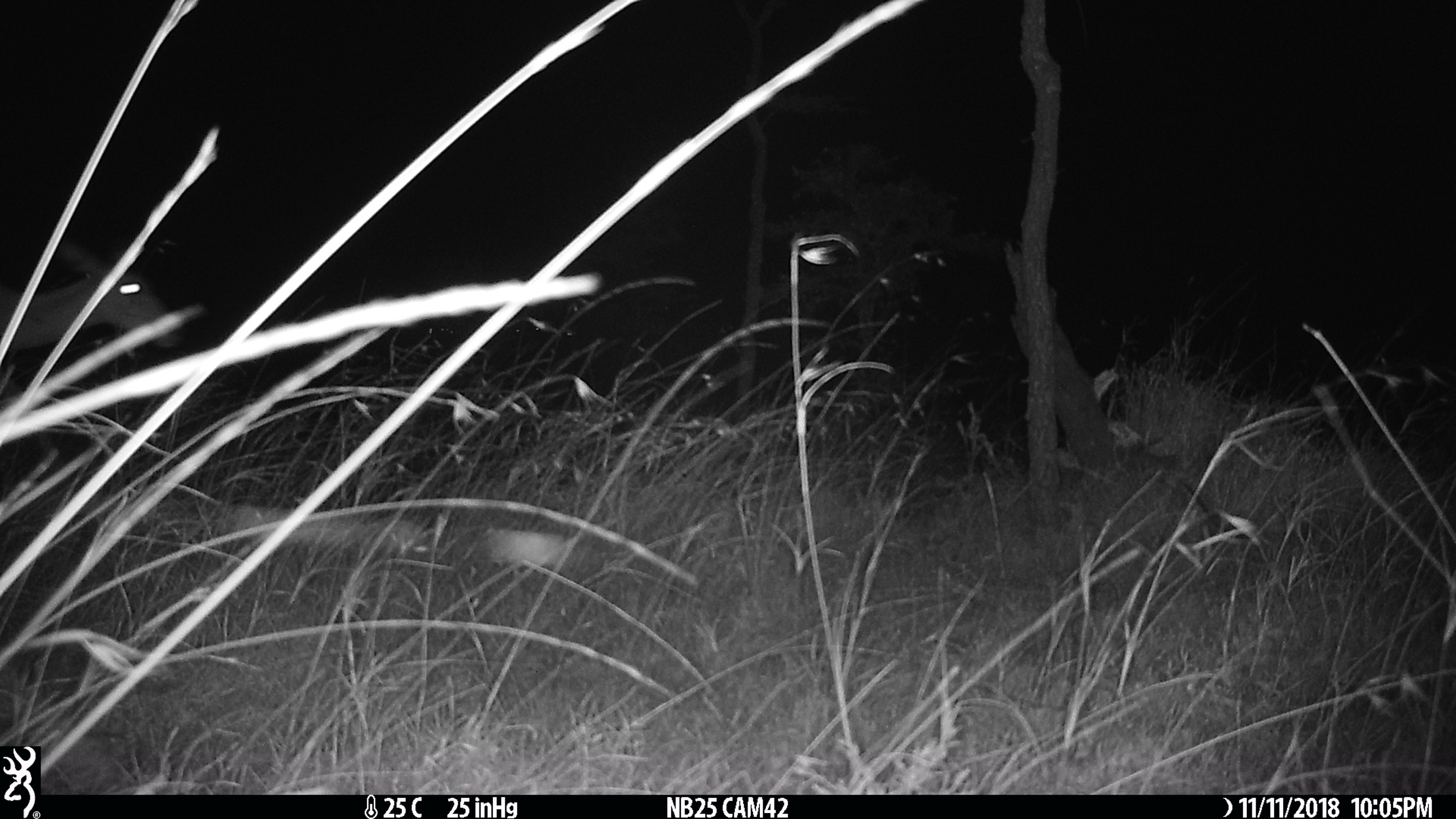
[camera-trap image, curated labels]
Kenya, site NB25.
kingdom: Animalia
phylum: Chordata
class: Mammalia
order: Artiodactyla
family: Bovidae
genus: Aepyceros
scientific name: Aepyceros melampus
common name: impala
Impala (Aepyceros melampus).